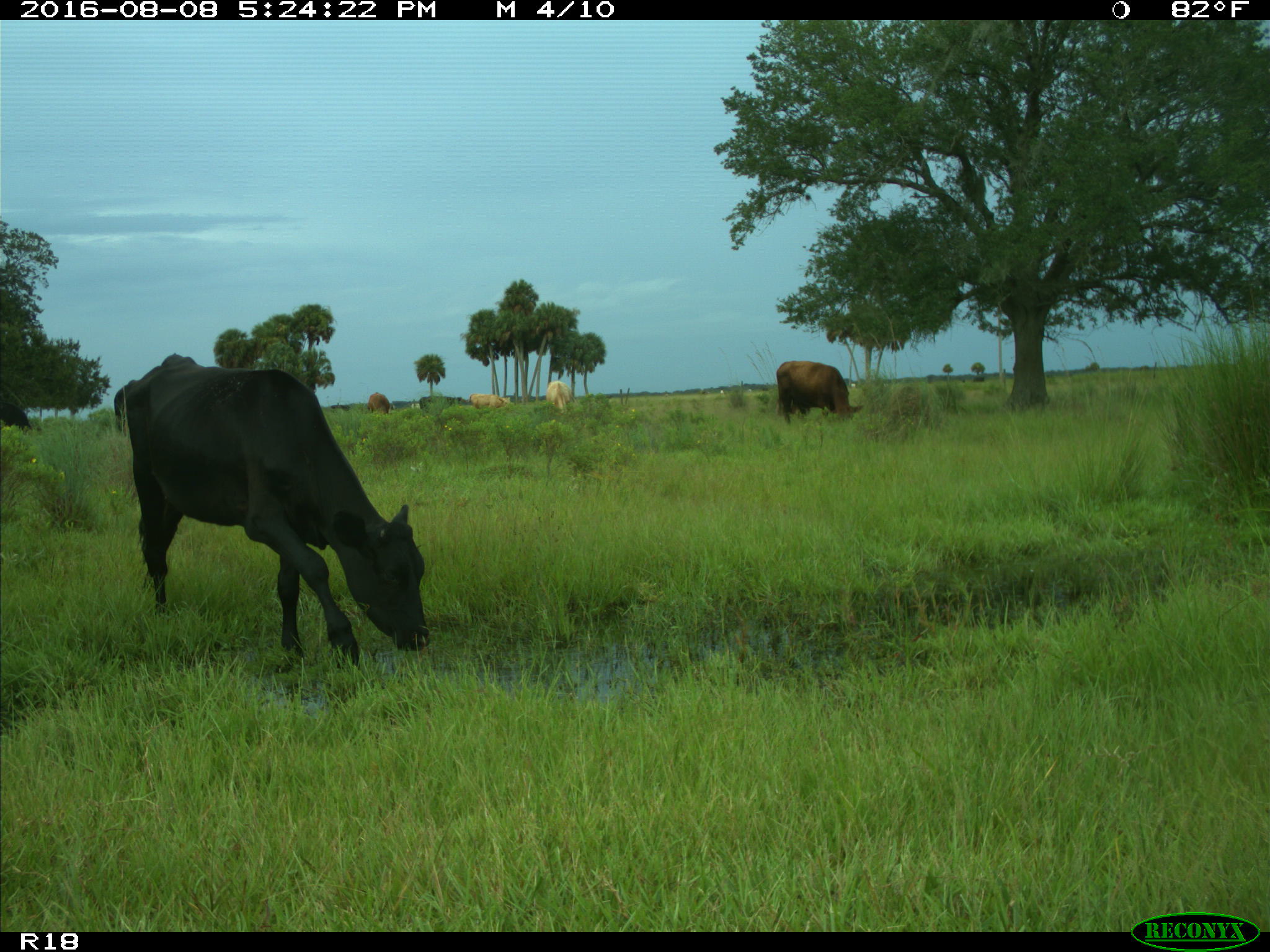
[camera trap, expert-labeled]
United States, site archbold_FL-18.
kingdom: Animalia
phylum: Chordata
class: Mammalia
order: Artiodactyla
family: Bovidae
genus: Bos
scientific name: Bos taurus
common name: domestic cow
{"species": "Bos taurus (domestic cow)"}